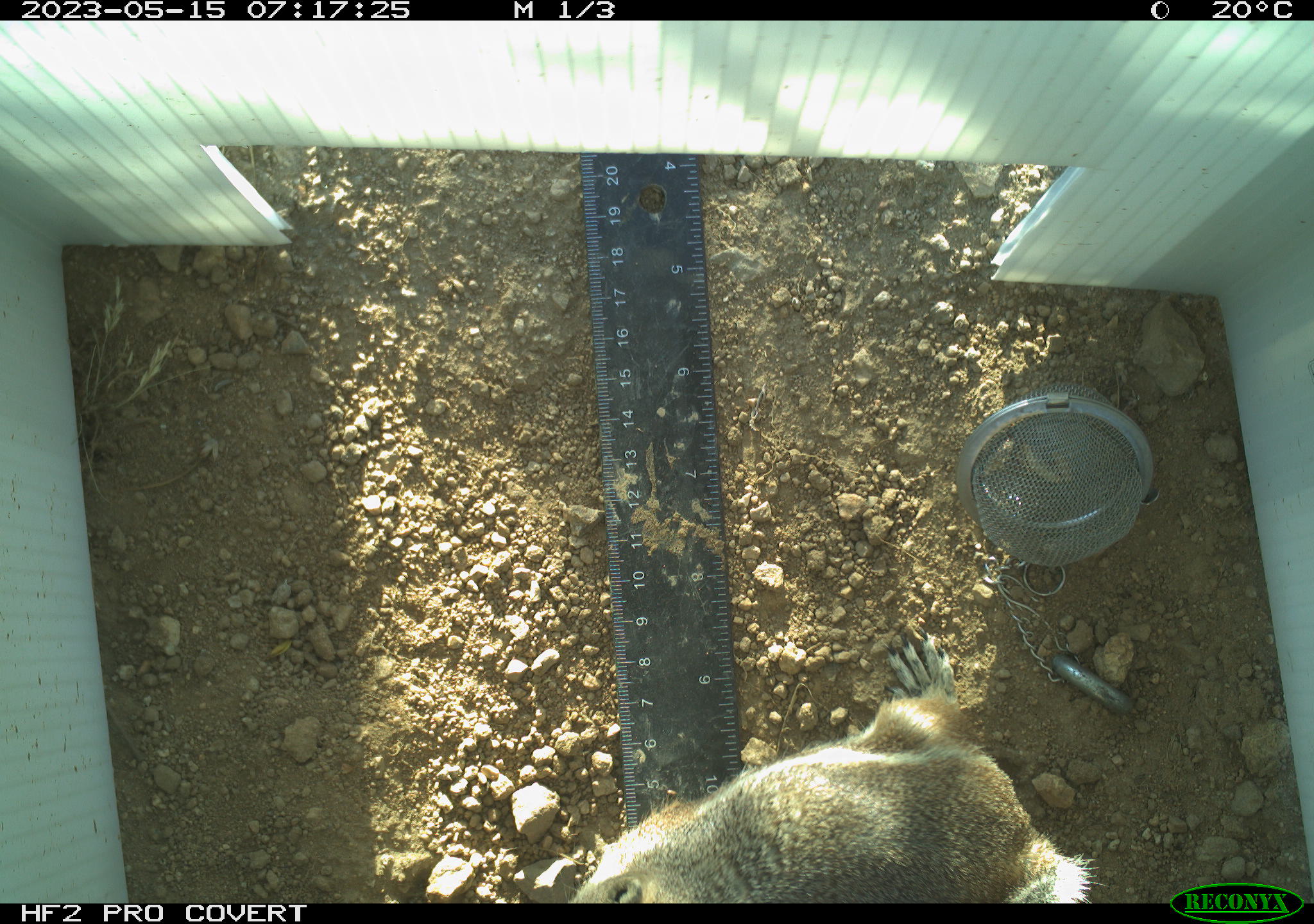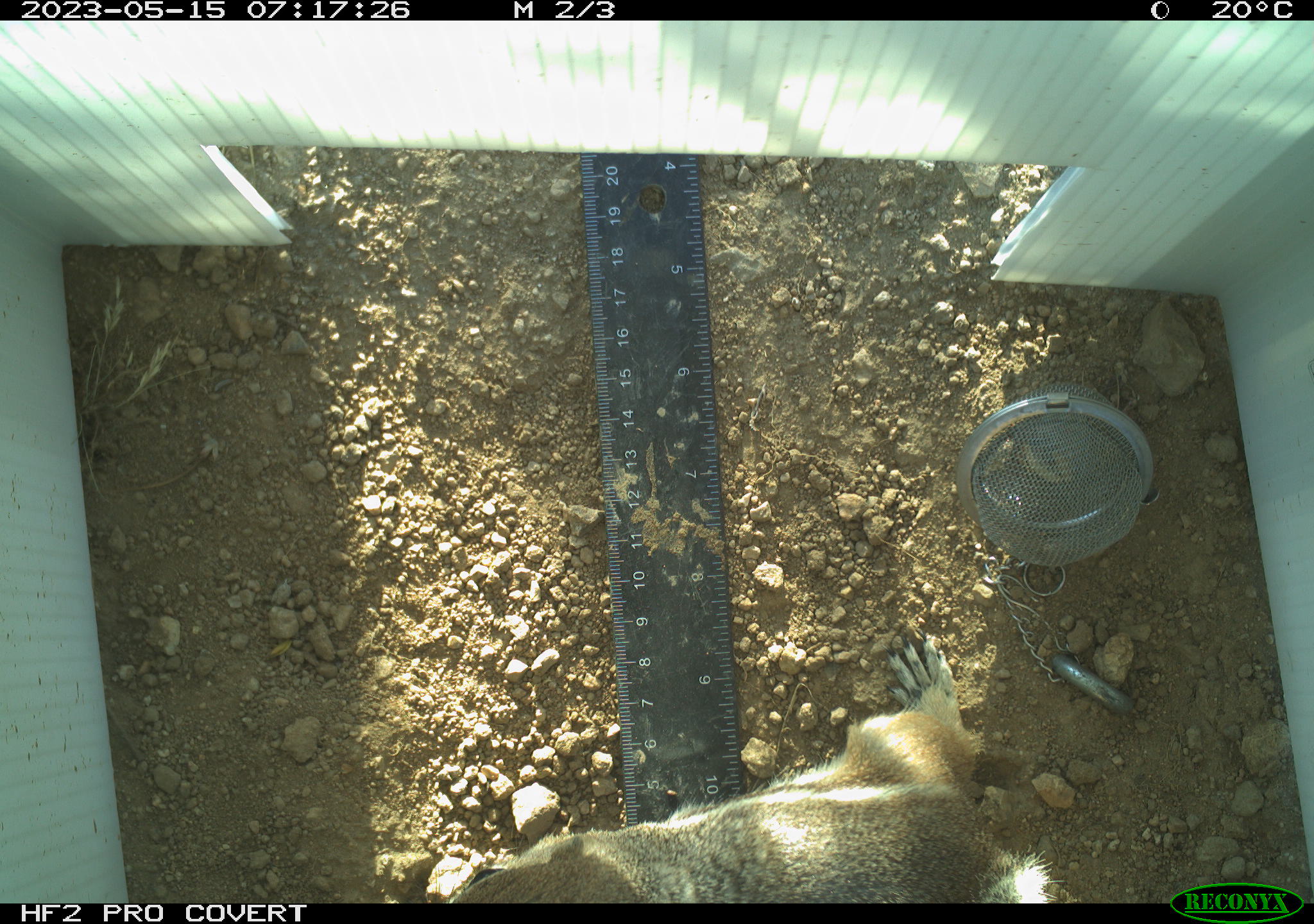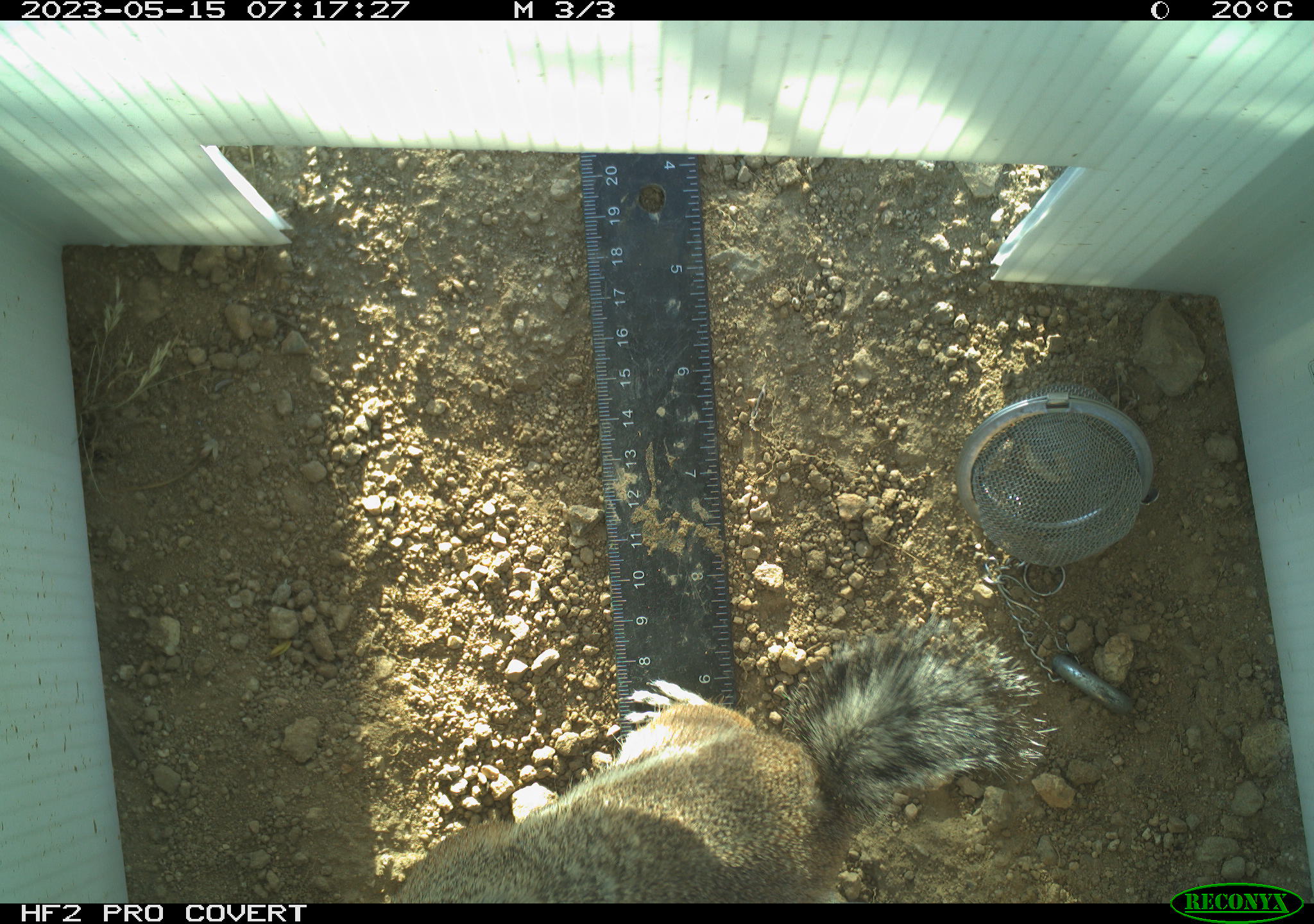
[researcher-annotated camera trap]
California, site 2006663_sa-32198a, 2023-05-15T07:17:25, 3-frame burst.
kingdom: Animalia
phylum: Chordata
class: Mammalia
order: Rodentia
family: Sciuridae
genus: Ammospermophilus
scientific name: Ammospermophilus leucurus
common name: white-tailed antelope squirrel